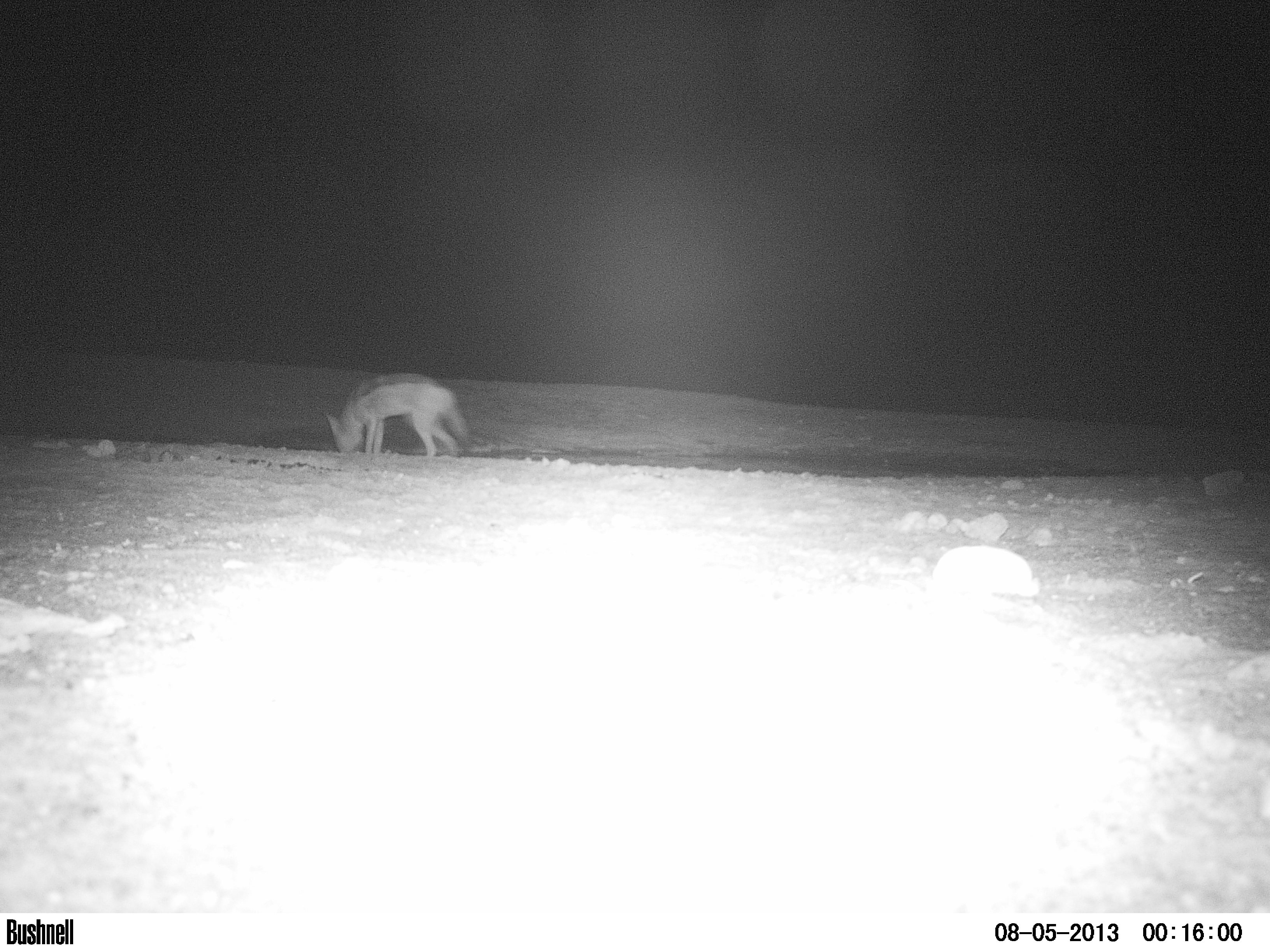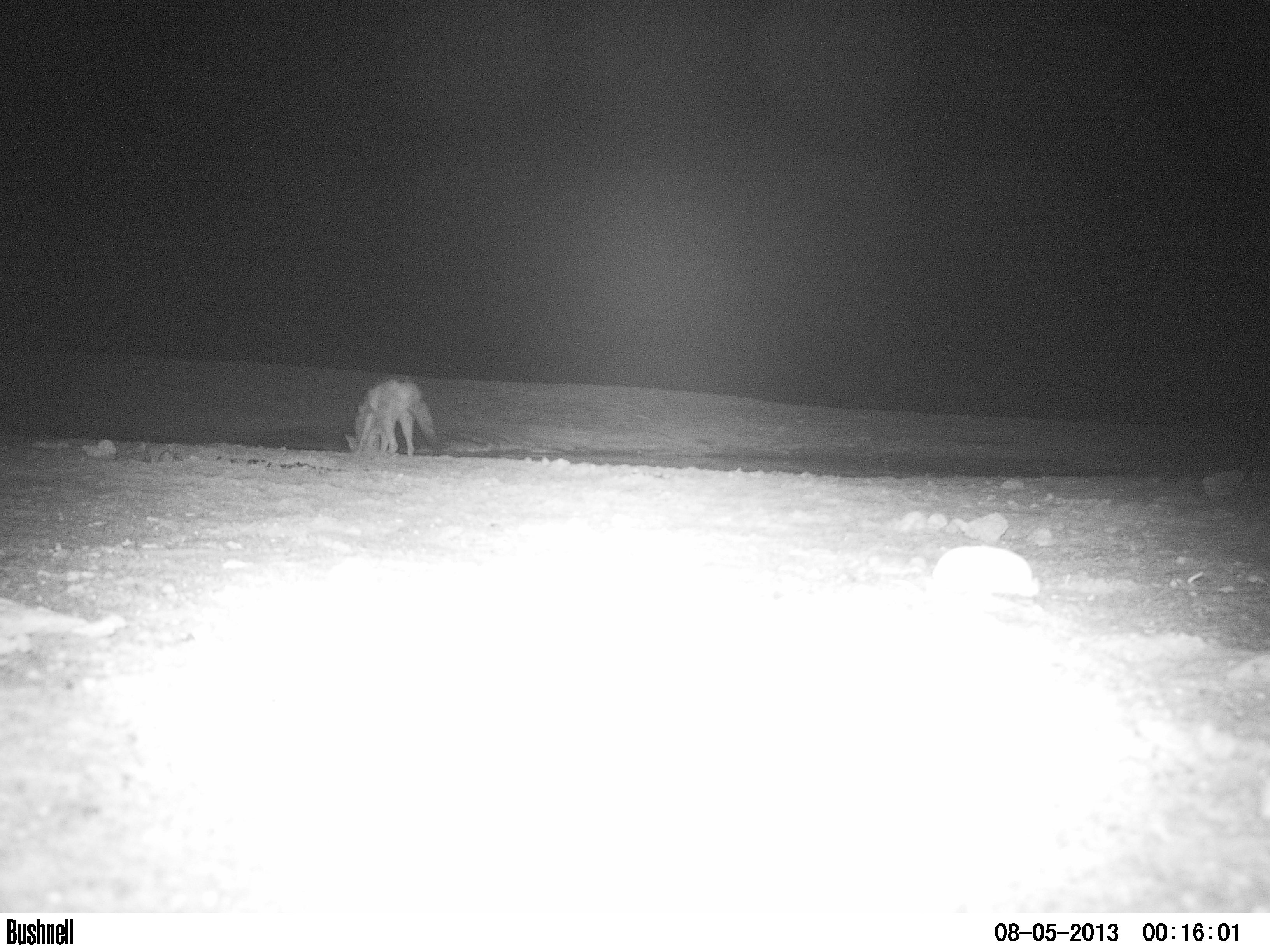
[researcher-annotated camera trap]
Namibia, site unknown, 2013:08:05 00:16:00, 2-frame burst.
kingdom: Animalia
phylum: Chordata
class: Mammalia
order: Carnivora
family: Canidae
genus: Lupulella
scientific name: Lupulella mesomelas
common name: black-backed jackal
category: canis mesomelas